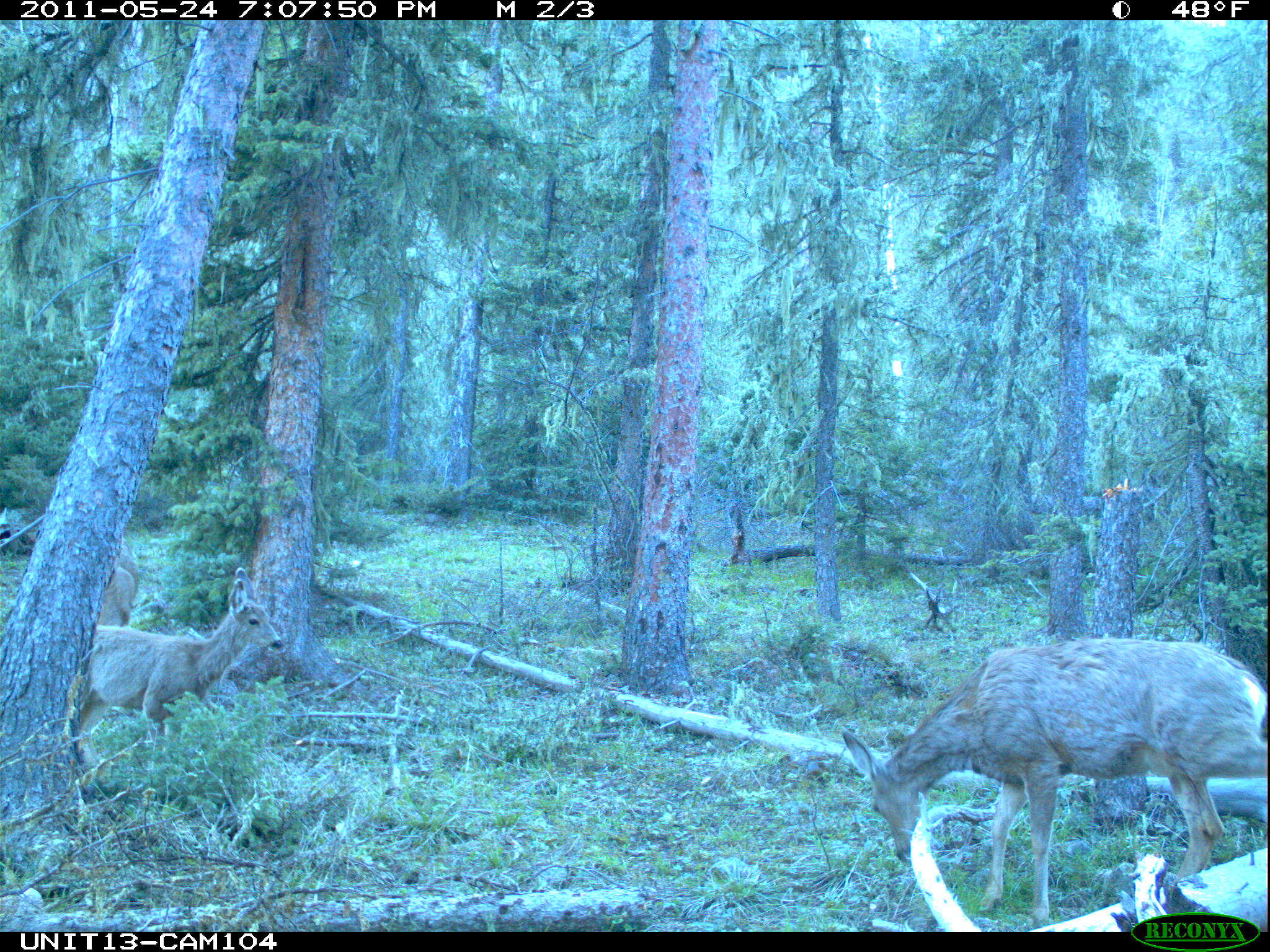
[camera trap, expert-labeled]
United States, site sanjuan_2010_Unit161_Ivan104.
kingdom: Animalia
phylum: Chordata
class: Mammalia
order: Artiodactyla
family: Cervidae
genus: Odocoileus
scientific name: Odocoileus hemionus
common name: mule deer